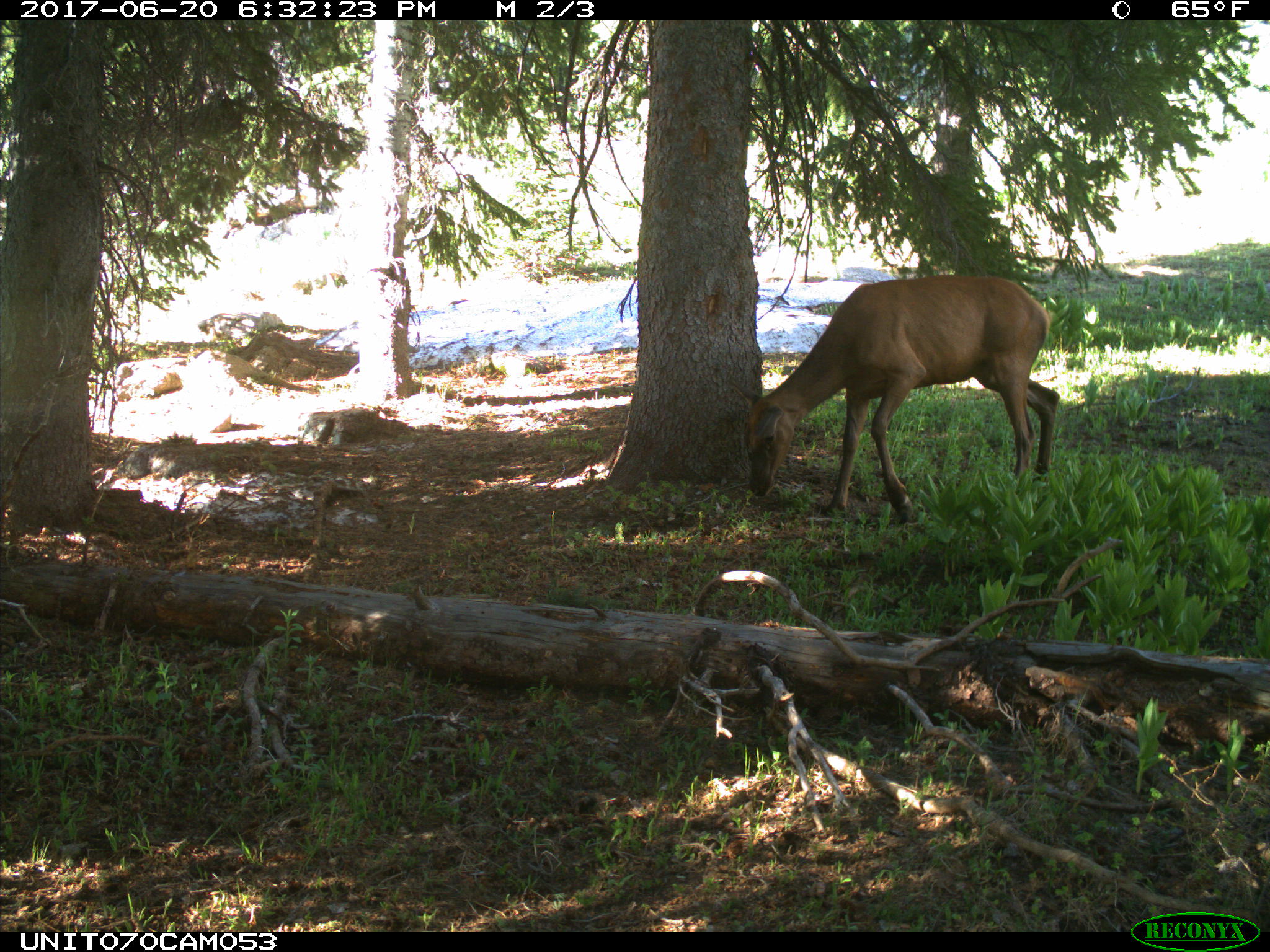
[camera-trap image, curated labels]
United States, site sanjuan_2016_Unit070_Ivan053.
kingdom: Animalia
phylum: Chordata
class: Mammalia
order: Artiodactyla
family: Cervidae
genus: Cervus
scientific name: Cervus elaphus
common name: red deer